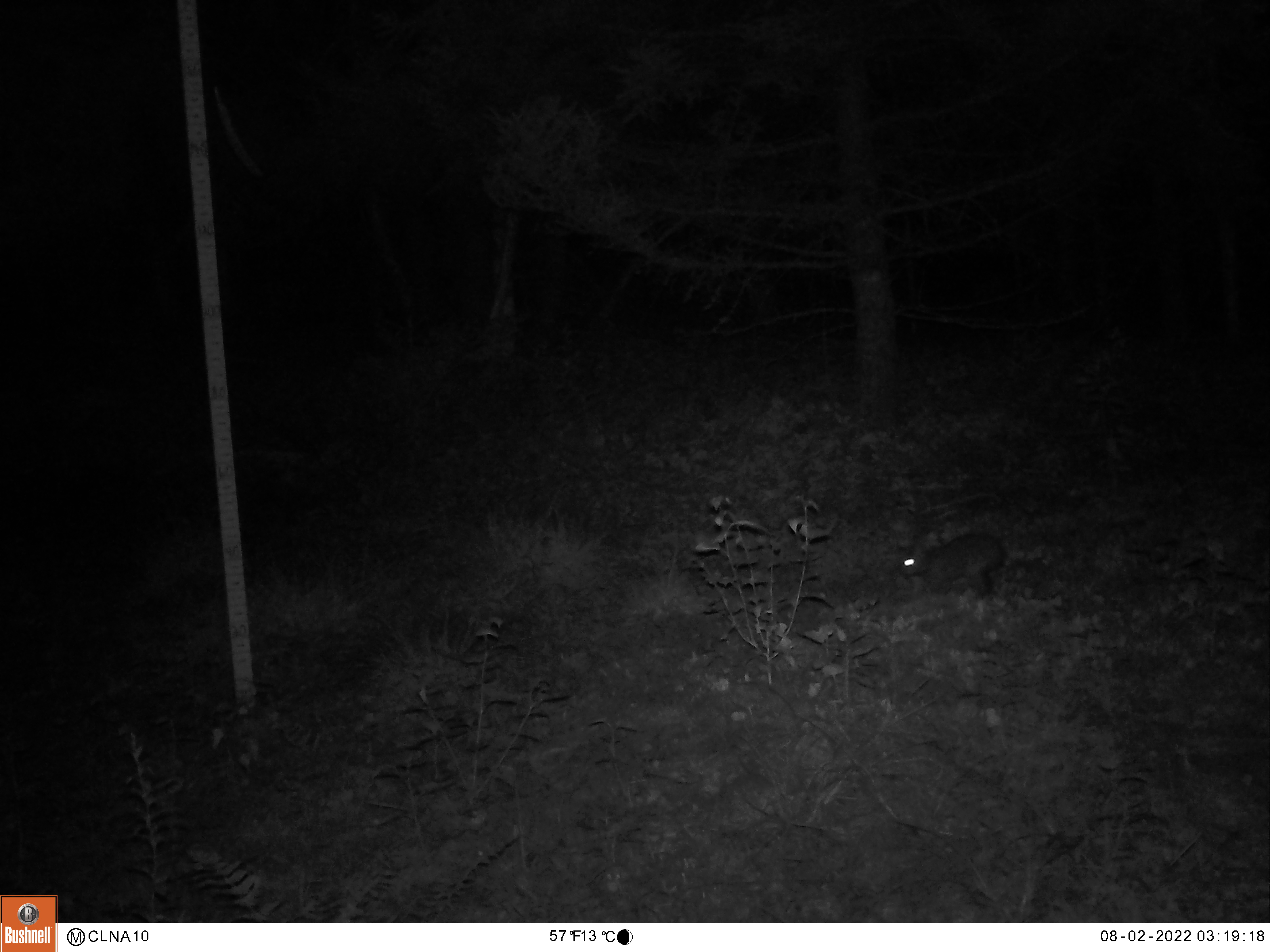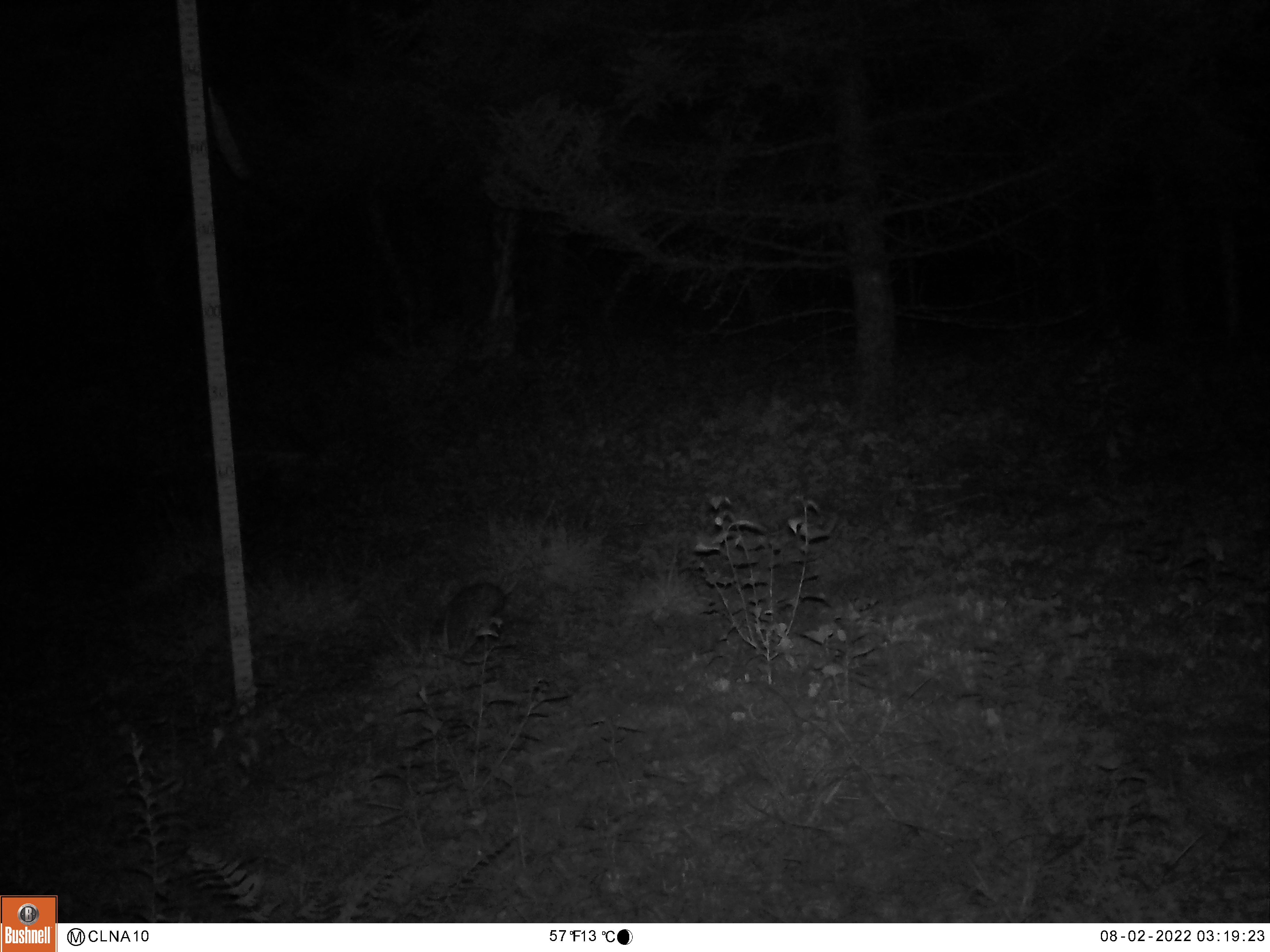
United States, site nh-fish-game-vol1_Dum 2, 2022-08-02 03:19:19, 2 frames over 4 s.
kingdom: Animalia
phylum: Chordata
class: Mammalia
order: Lagomorpha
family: Leporidae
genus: Sylvilagus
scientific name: Sylvilagus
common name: cottontail rabbit